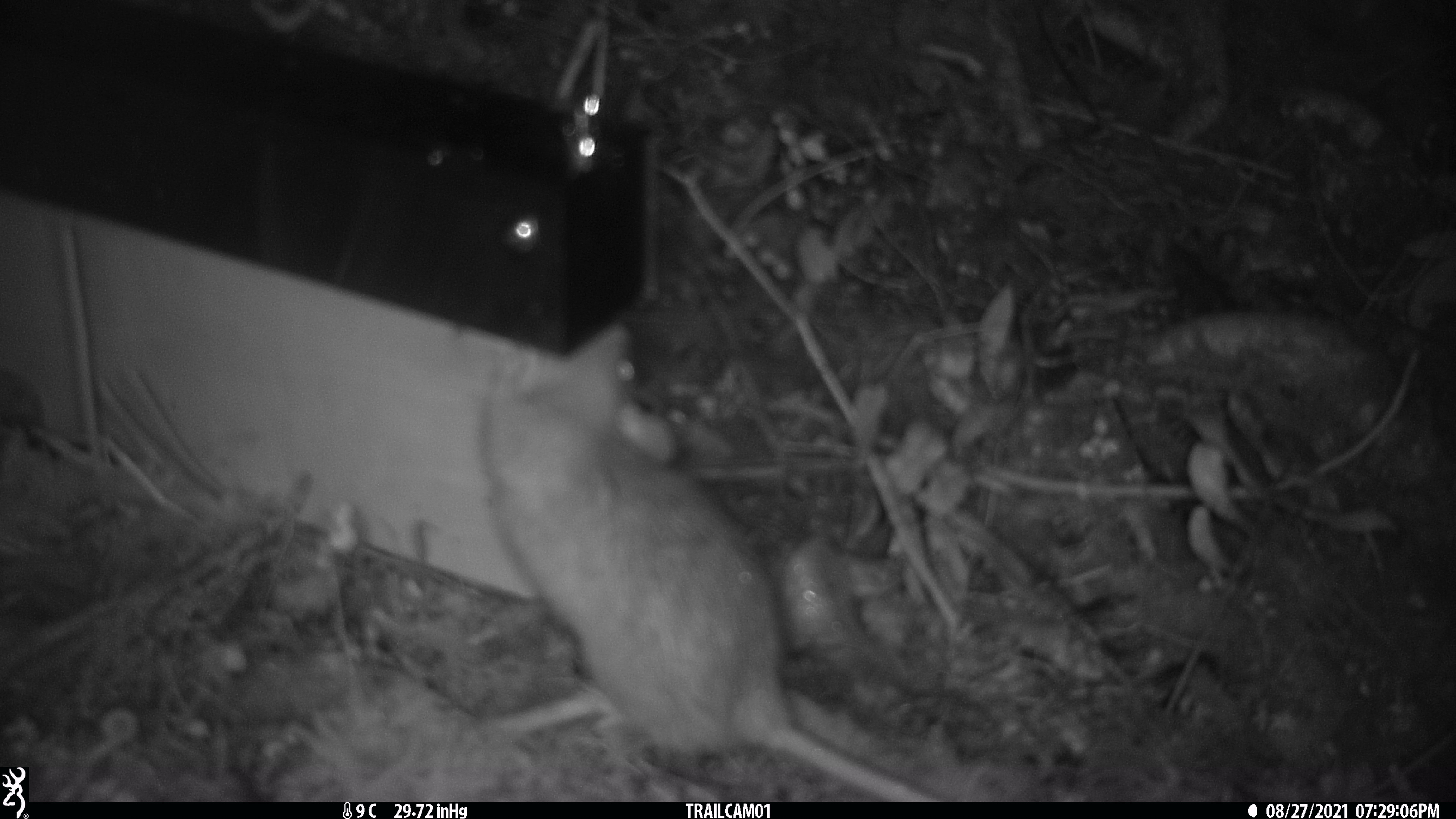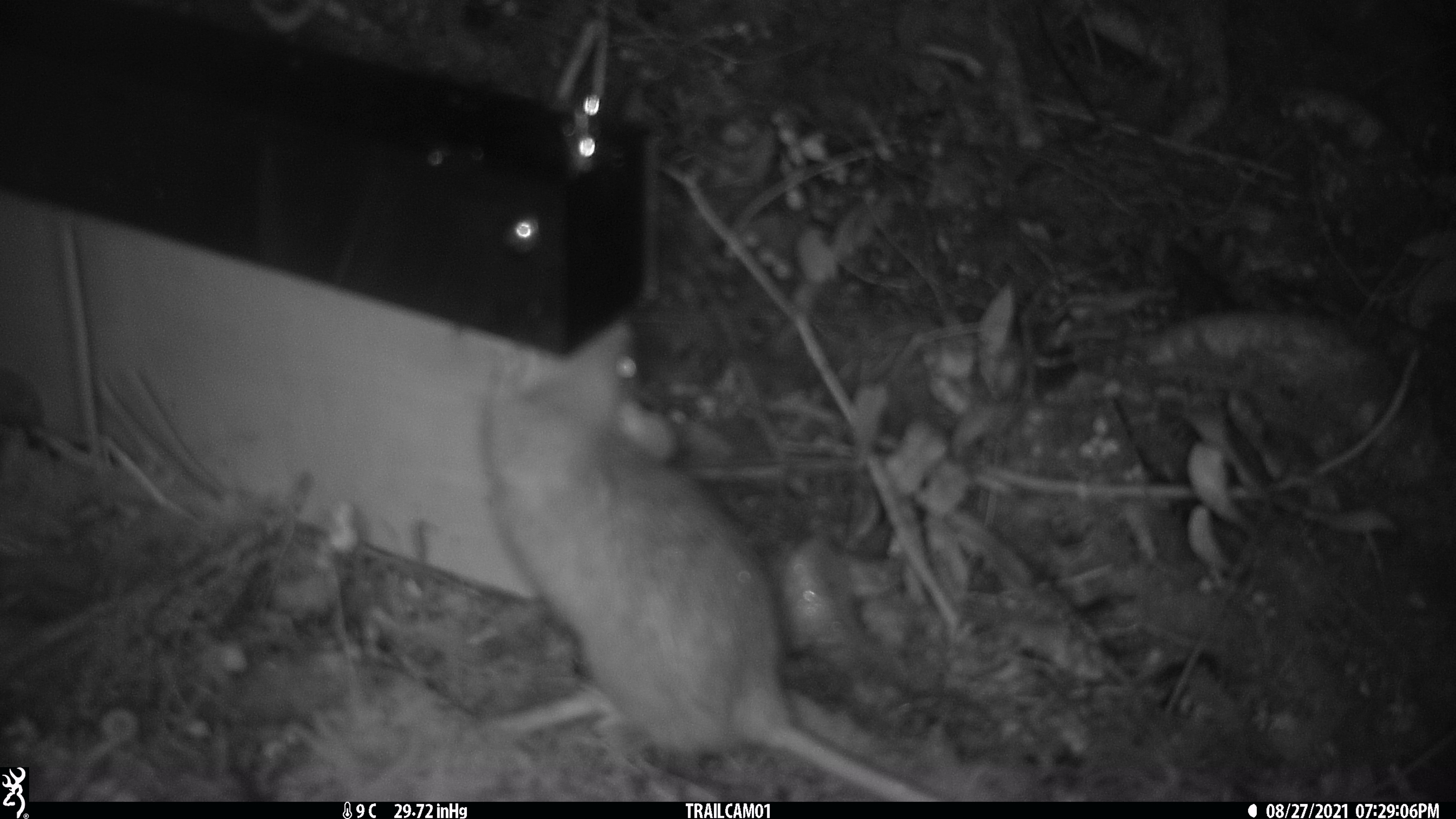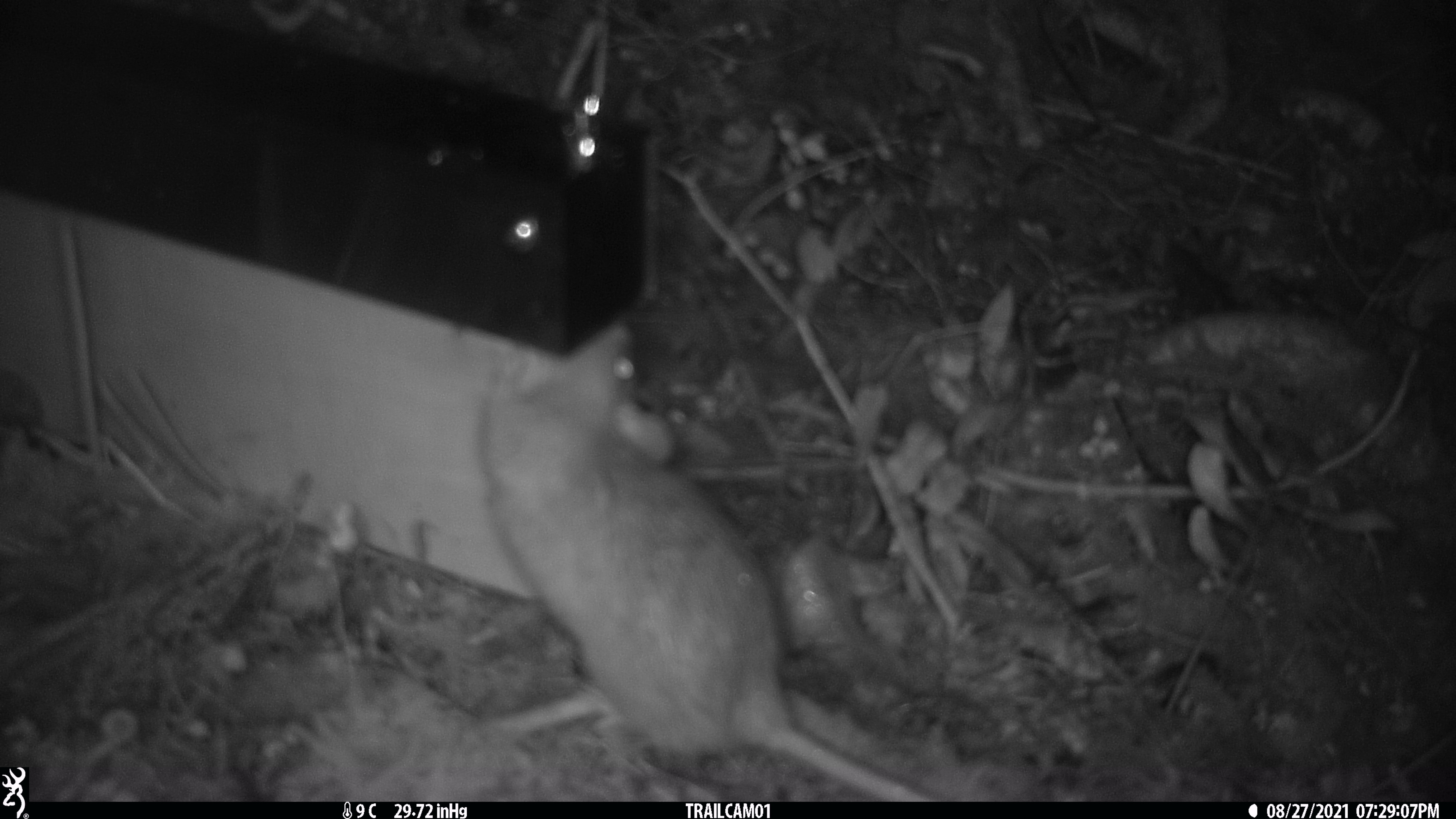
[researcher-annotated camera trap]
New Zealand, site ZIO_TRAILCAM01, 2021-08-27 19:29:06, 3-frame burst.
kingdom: Animalia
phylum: Chordata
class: Mammalia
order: Rodentia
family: Muridae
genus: Rattus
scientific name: Rattus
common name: rat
Rat (Rattus).